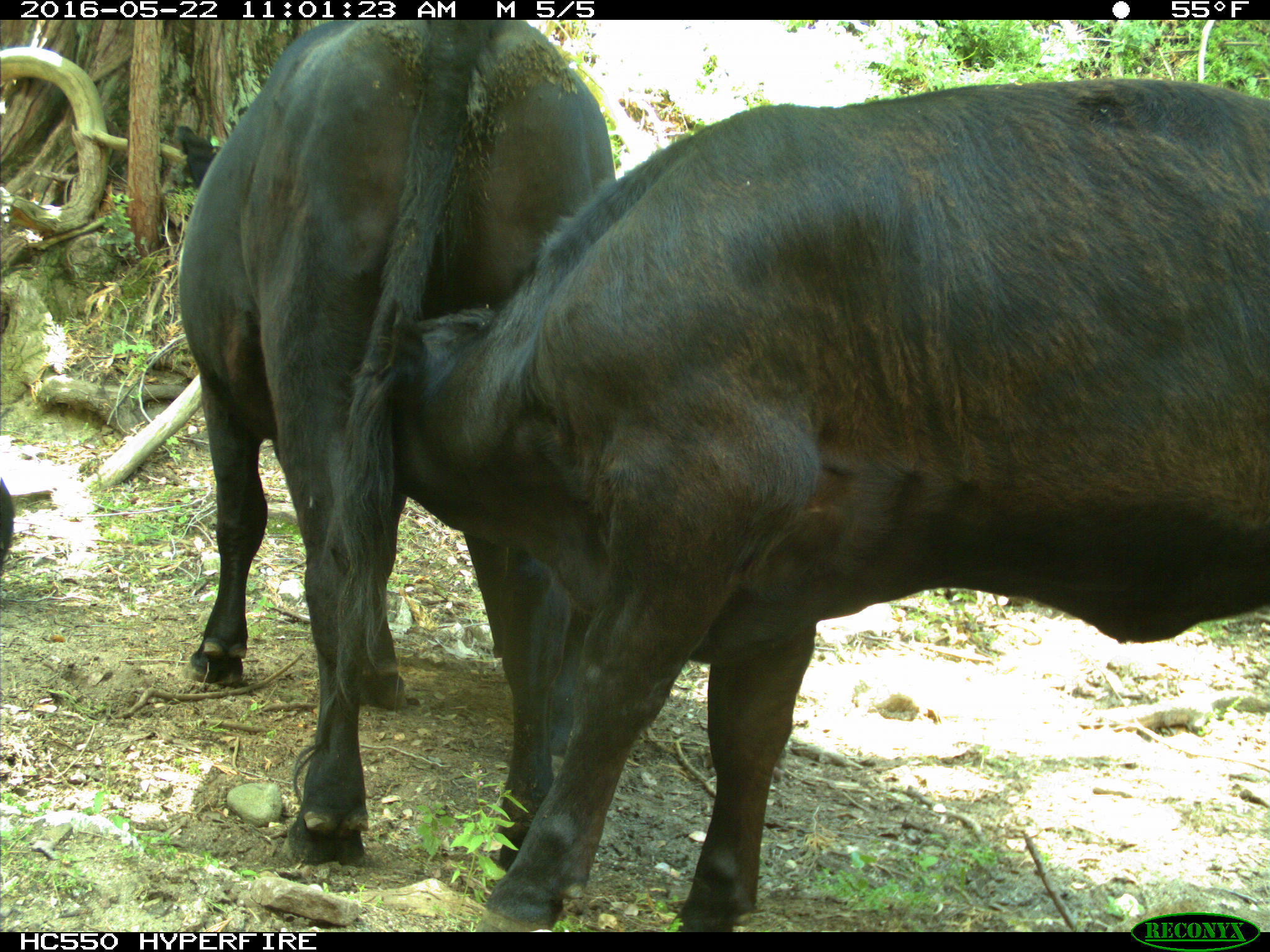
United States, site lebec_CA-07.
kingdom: Animalia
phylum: Chordata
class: Mammalia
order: Artiodactyla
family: Bovidae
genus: Bos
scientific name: Bos taurus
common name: domestic cow